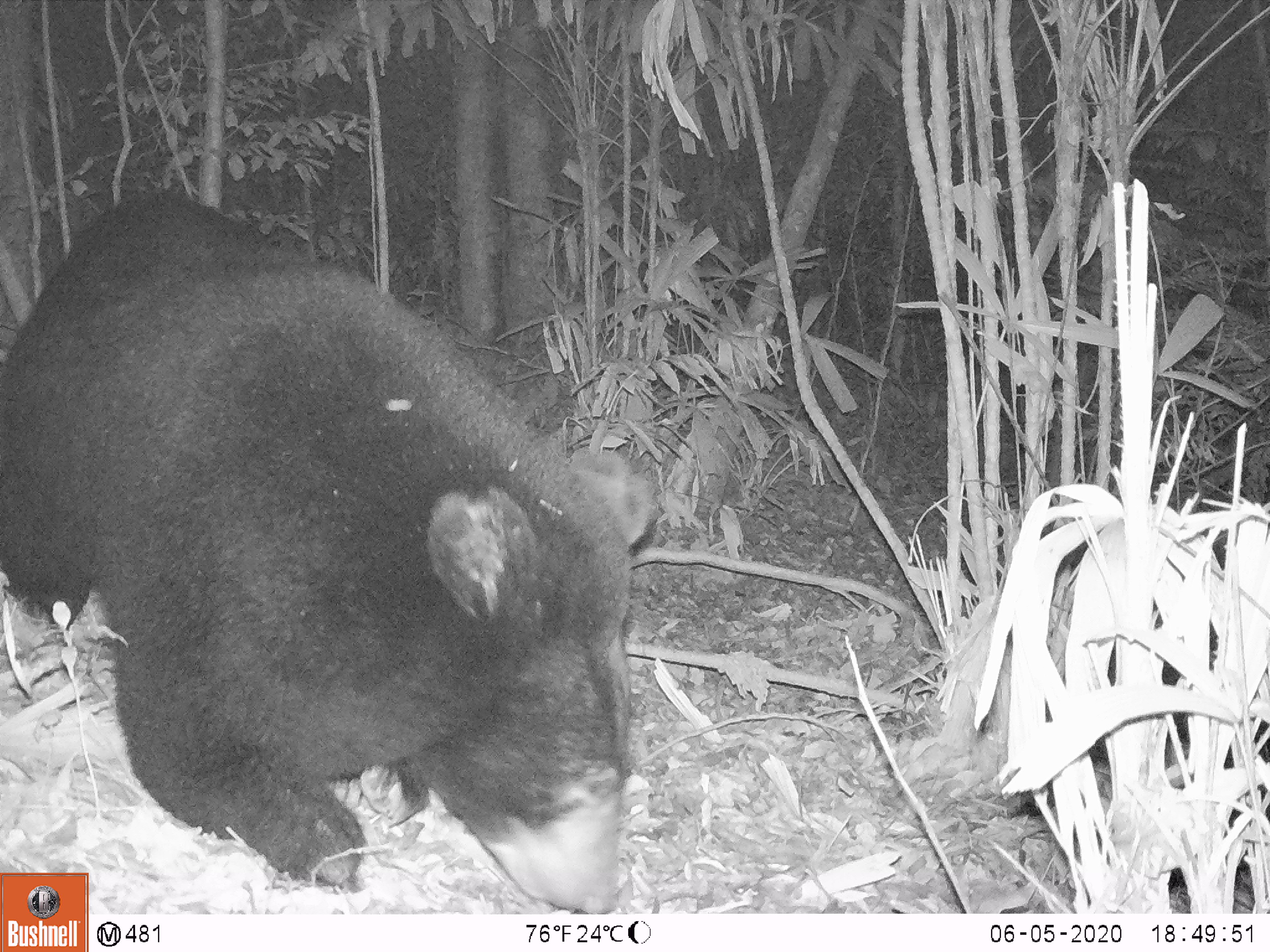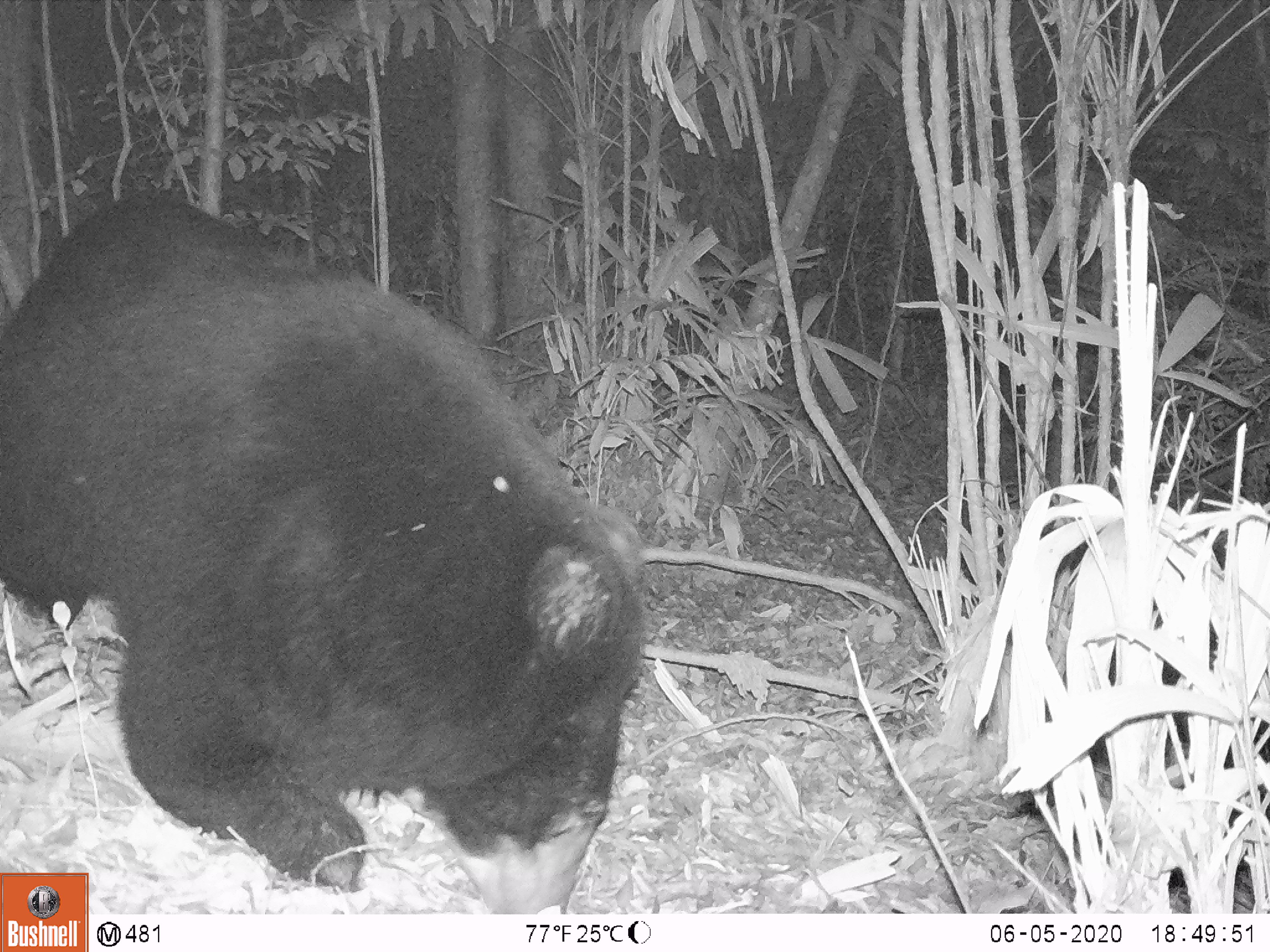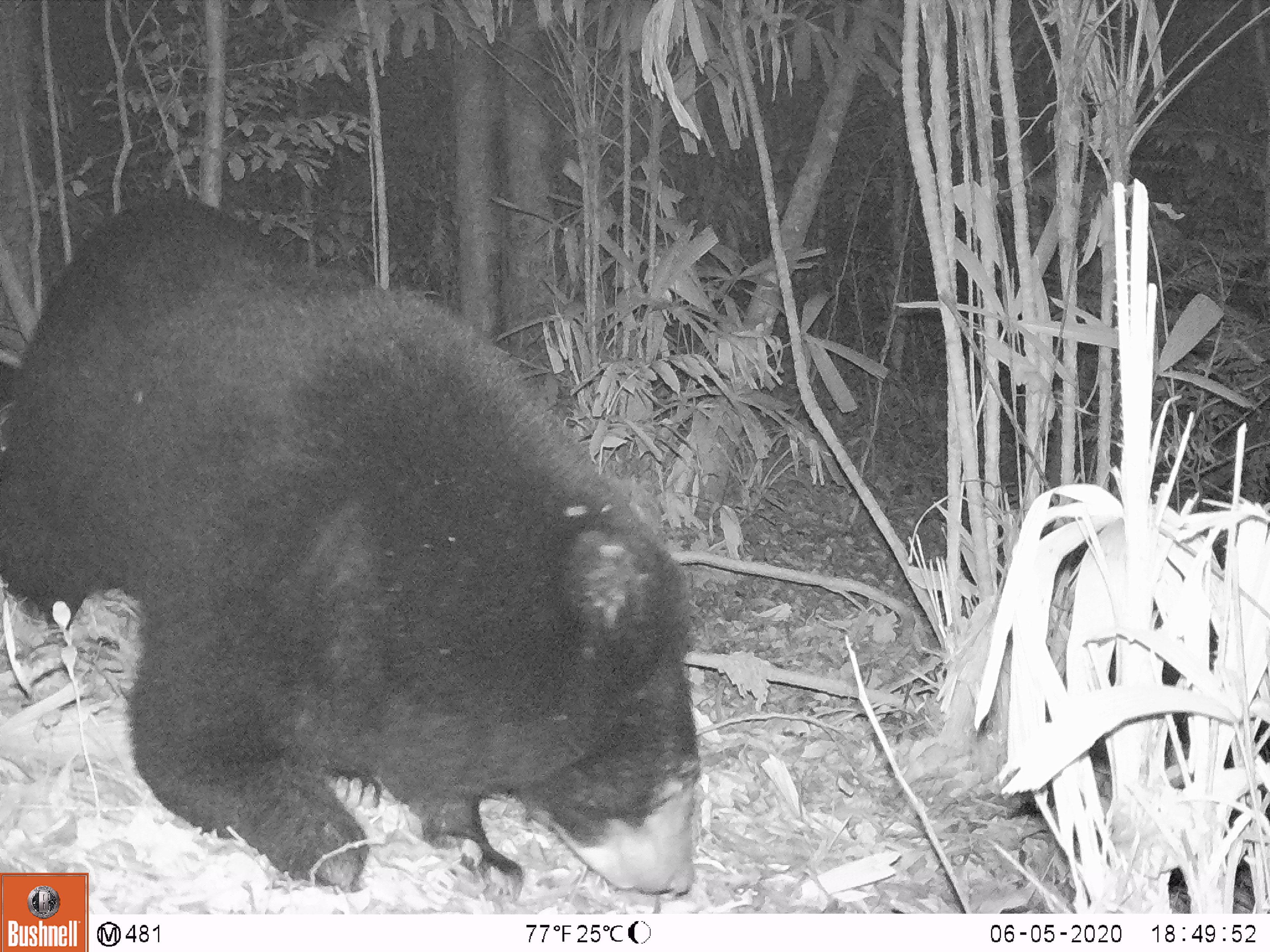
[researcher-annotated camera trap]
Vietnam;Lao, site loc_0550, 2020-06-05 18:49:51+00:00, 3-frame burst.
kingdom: Animalia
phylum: Chordata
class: Mammalia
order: Carnivora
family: Ursidae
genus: Ursus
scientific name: Ursus thibetanus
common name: asian black bear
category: asiatic black bear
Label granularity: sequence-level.